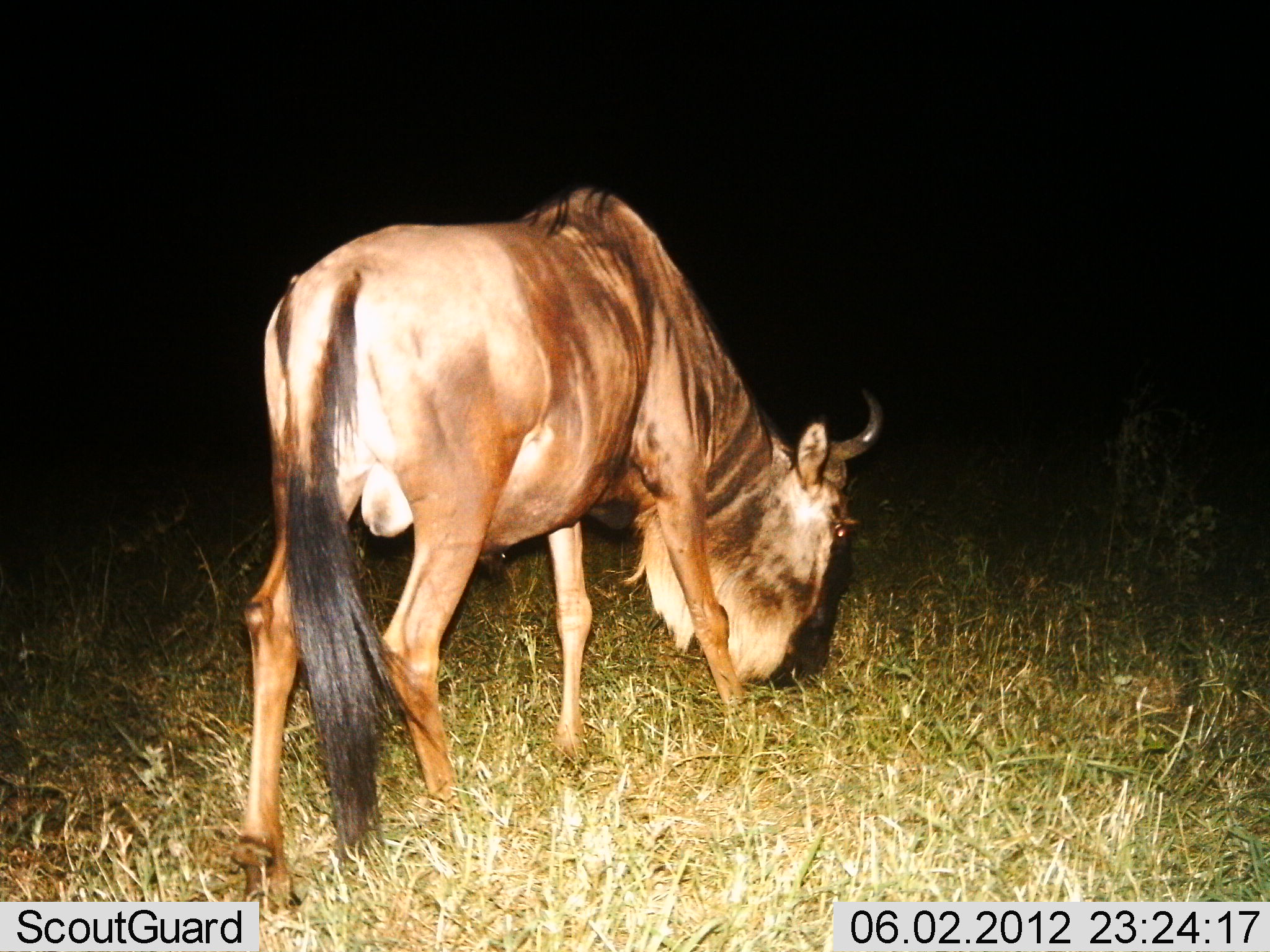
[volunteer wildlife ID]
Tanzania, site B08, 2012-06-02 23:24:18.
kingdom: Animalia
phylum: Chordata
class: Mammalia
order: Artiodactyla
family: Bovidae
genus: Connochaetes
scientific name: Connochaetes taurinus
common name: blue wildebeest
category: wildebeest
Wildebeest (blue wildebeest) (Connochaetes taurinus), count 1. Behavior (volunteer vote fractions): standing 0%, resting 0%, moving 0%, interacting 0%. Young present (vote fraction): 0%. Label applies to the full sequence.